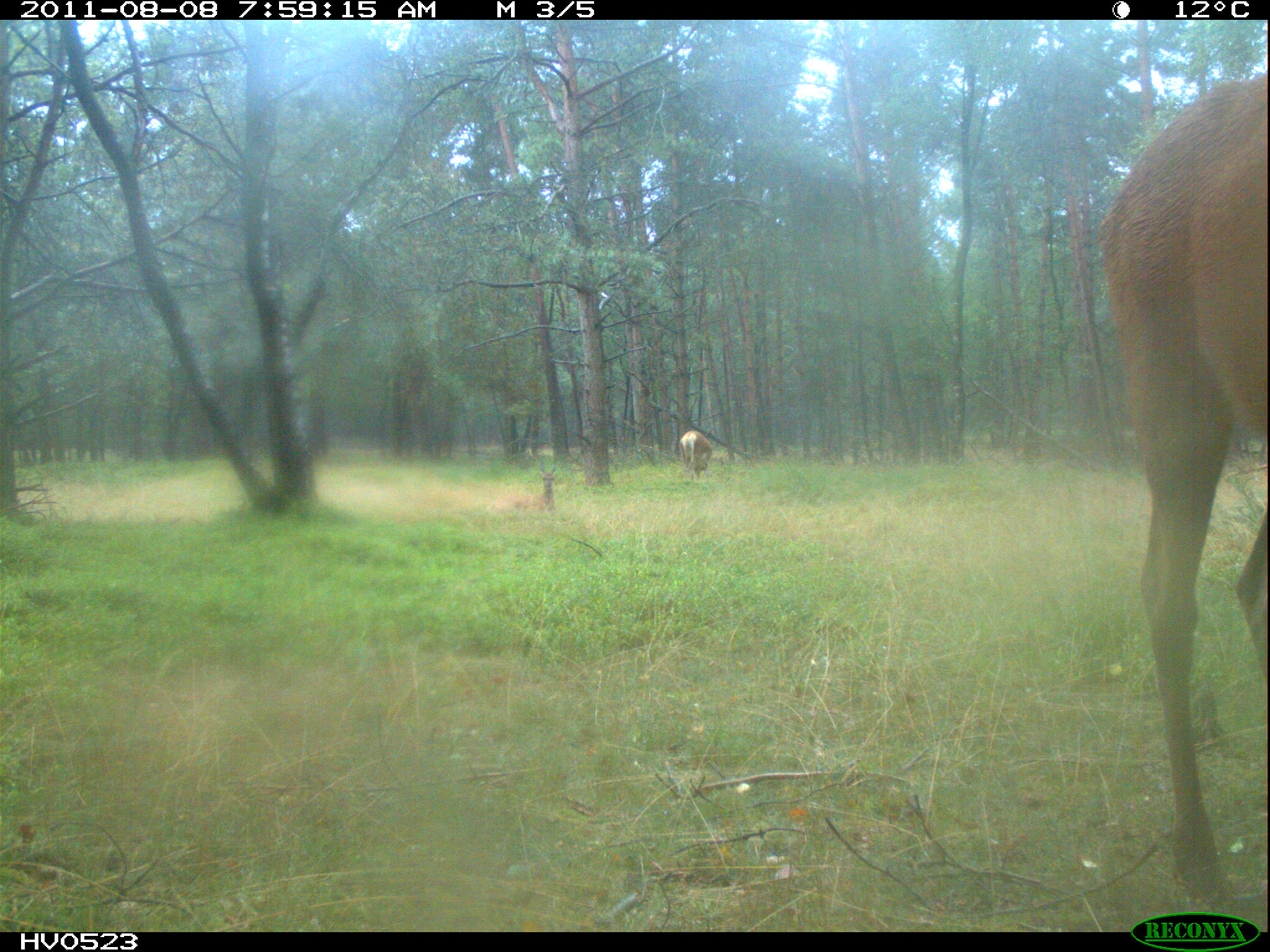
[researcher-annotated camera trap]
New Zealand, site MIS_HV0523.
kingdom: Animalia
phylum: Chordata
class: Mammalia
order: Artiodactyla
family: Cervidae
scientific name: Cervidae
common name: deer